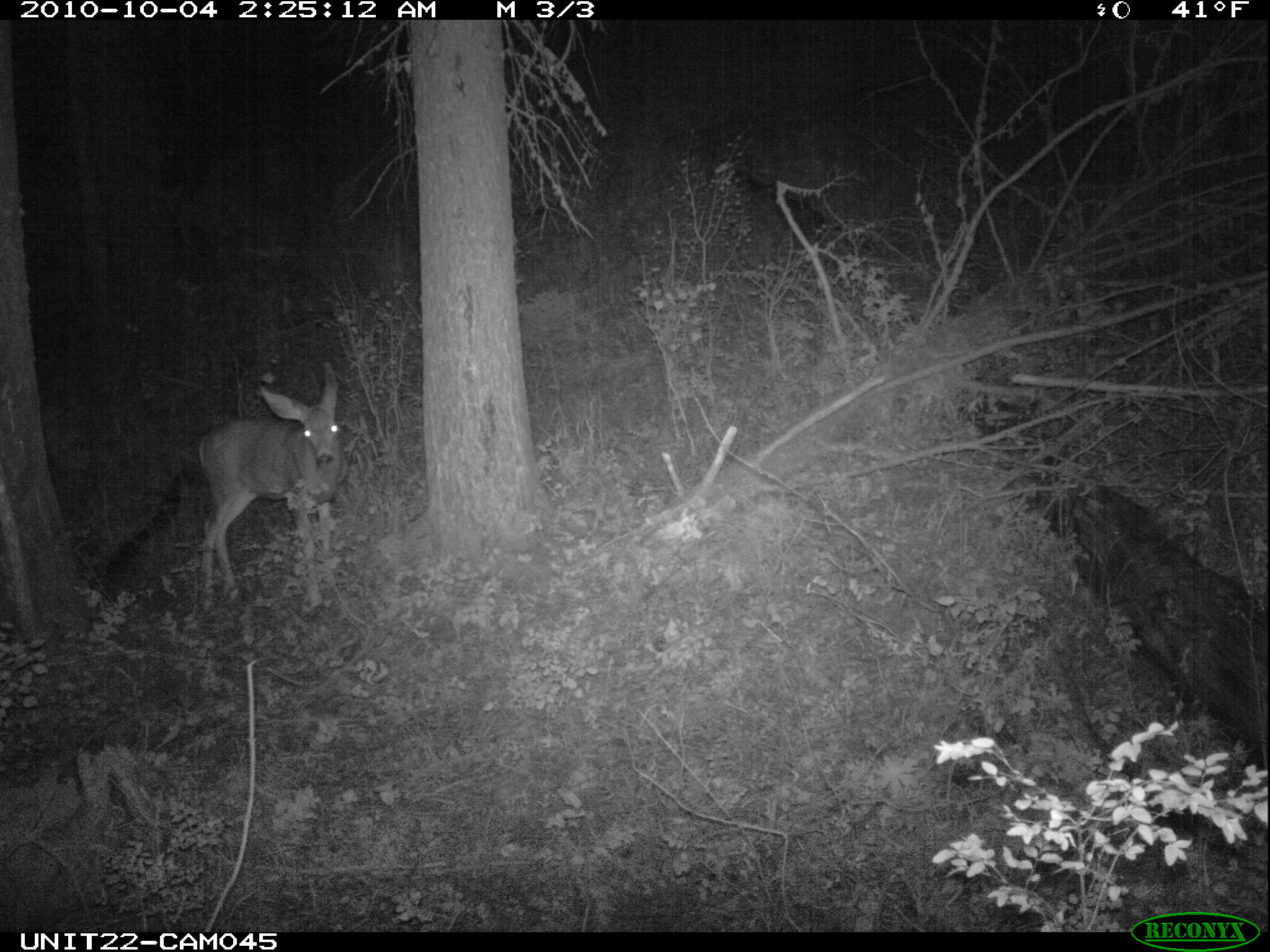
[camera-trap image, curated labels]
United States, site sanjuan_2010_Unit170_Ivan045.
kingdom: Animalia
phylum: Chordata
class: Mammalia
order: Artiodactyla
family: Cervidae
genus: Odocoileus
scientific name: Odocoileus hemionus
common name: mule deer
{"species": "Odocoileus hemionus (mule deer)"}